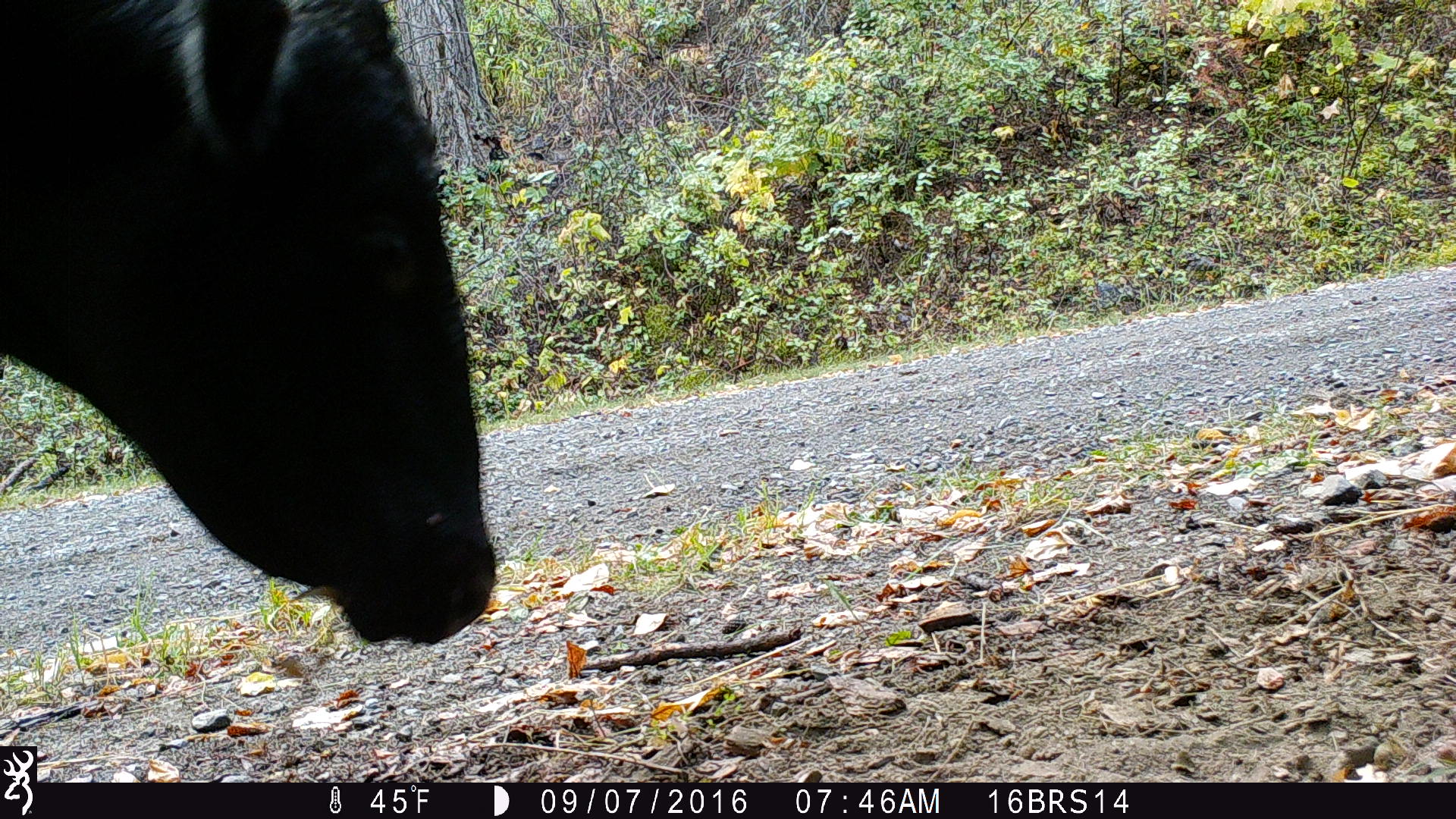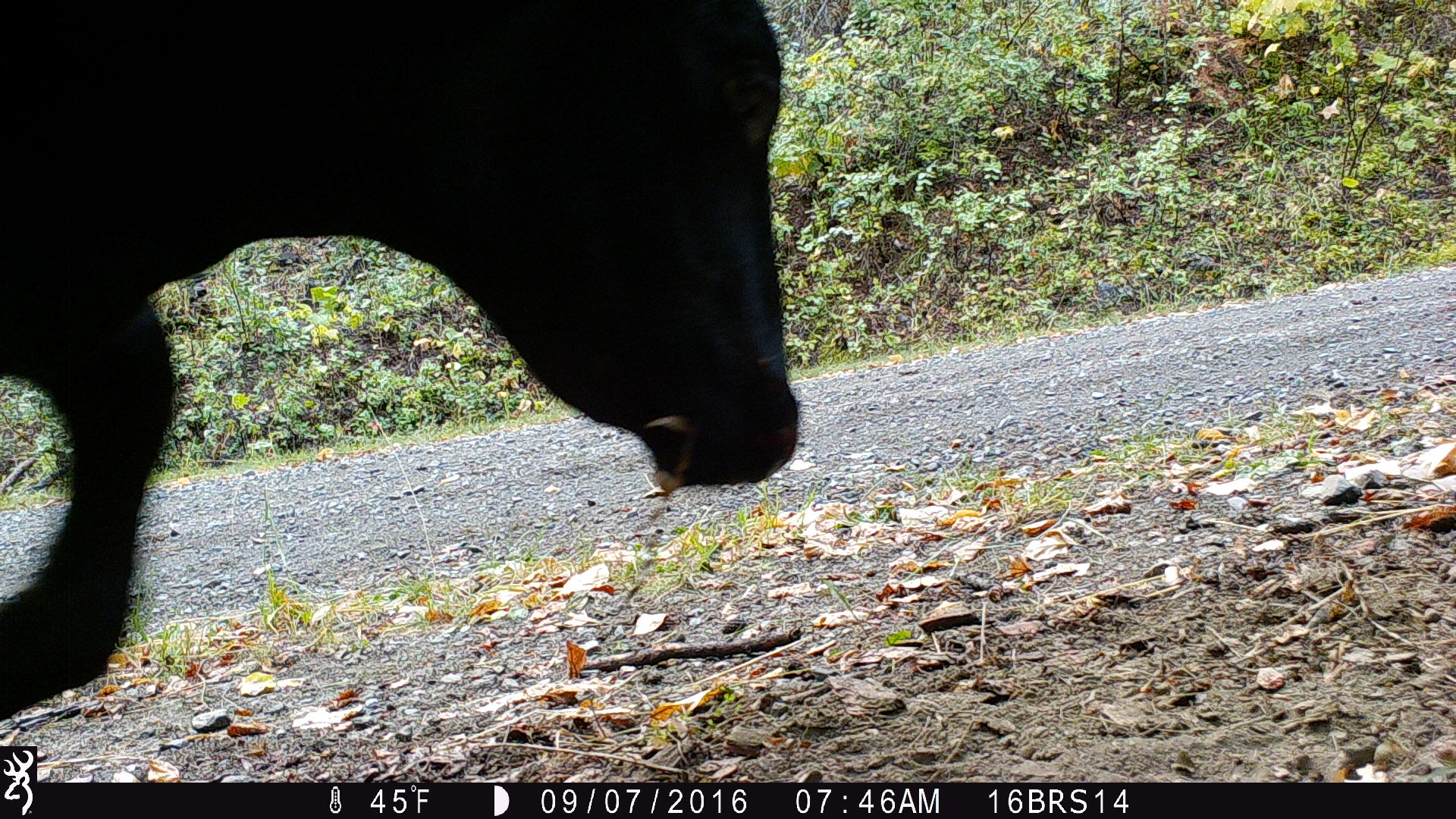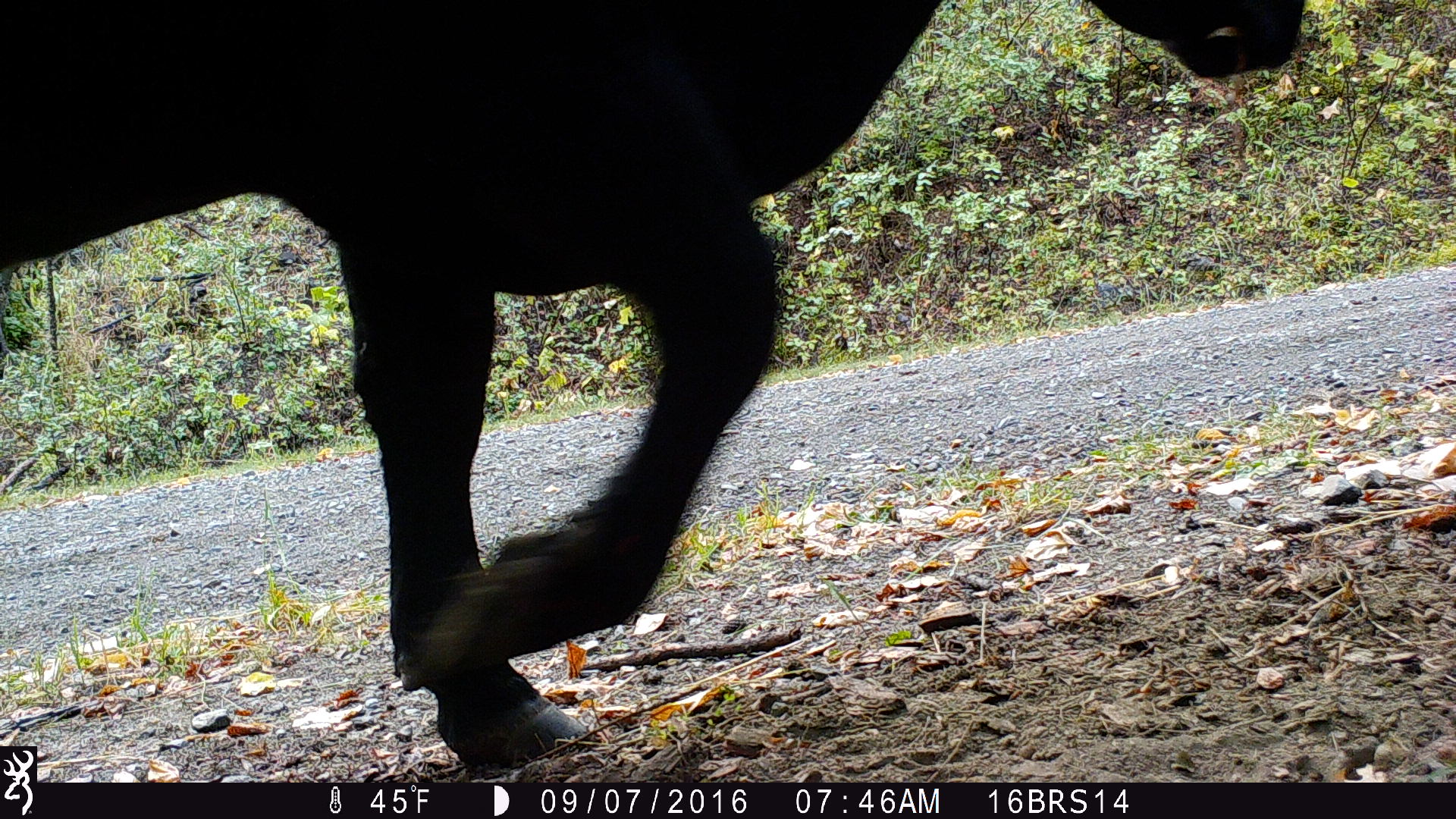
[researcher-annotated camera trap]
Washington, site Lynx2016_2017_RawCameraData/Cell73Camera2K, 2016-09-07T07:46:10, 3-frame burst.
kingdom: Animalia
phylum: Chordata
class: Mammalia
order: Artiodactyla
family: Bovidae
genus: Bos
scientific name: Bos taurus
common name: domestic cattle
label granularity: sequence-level